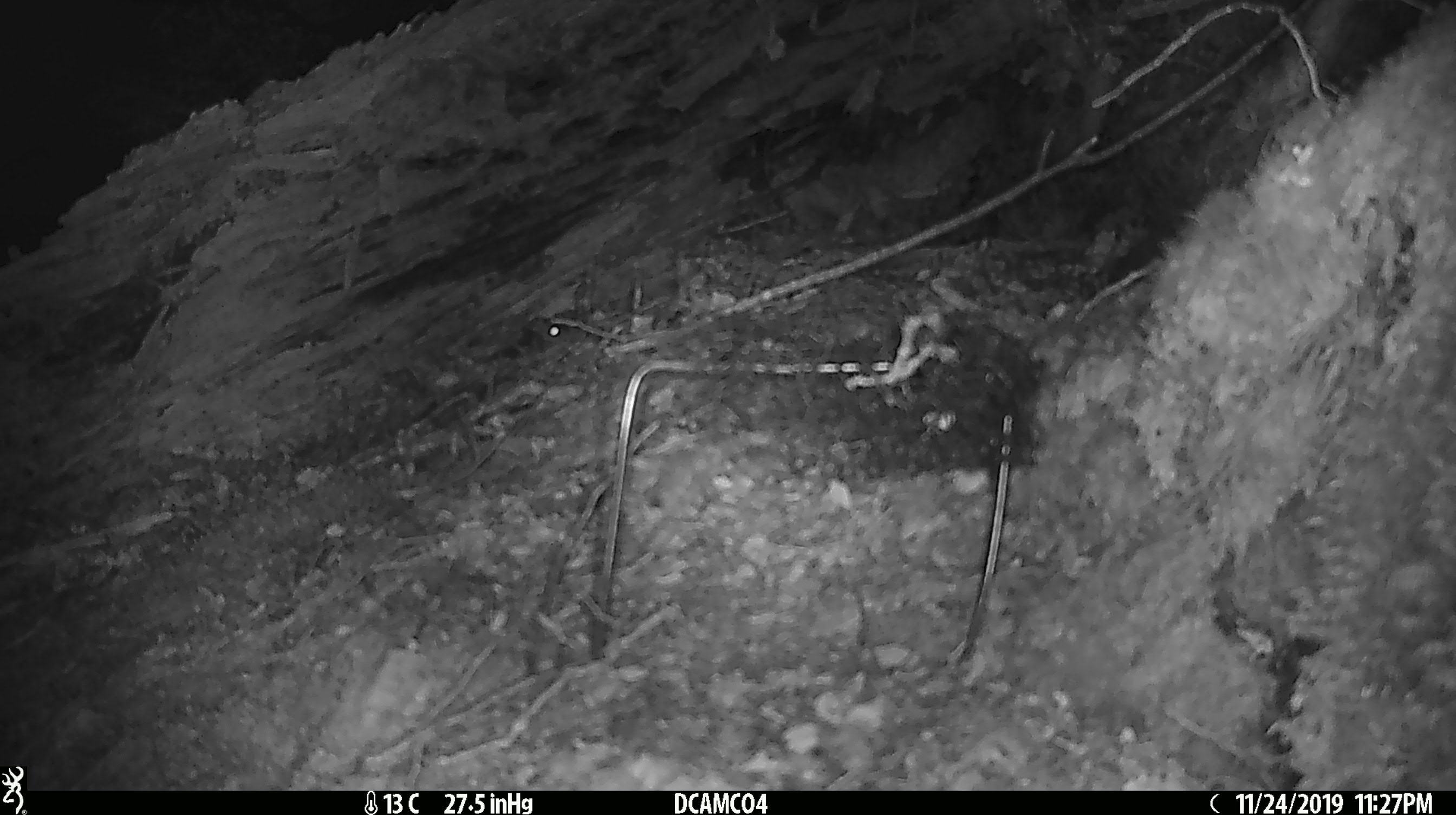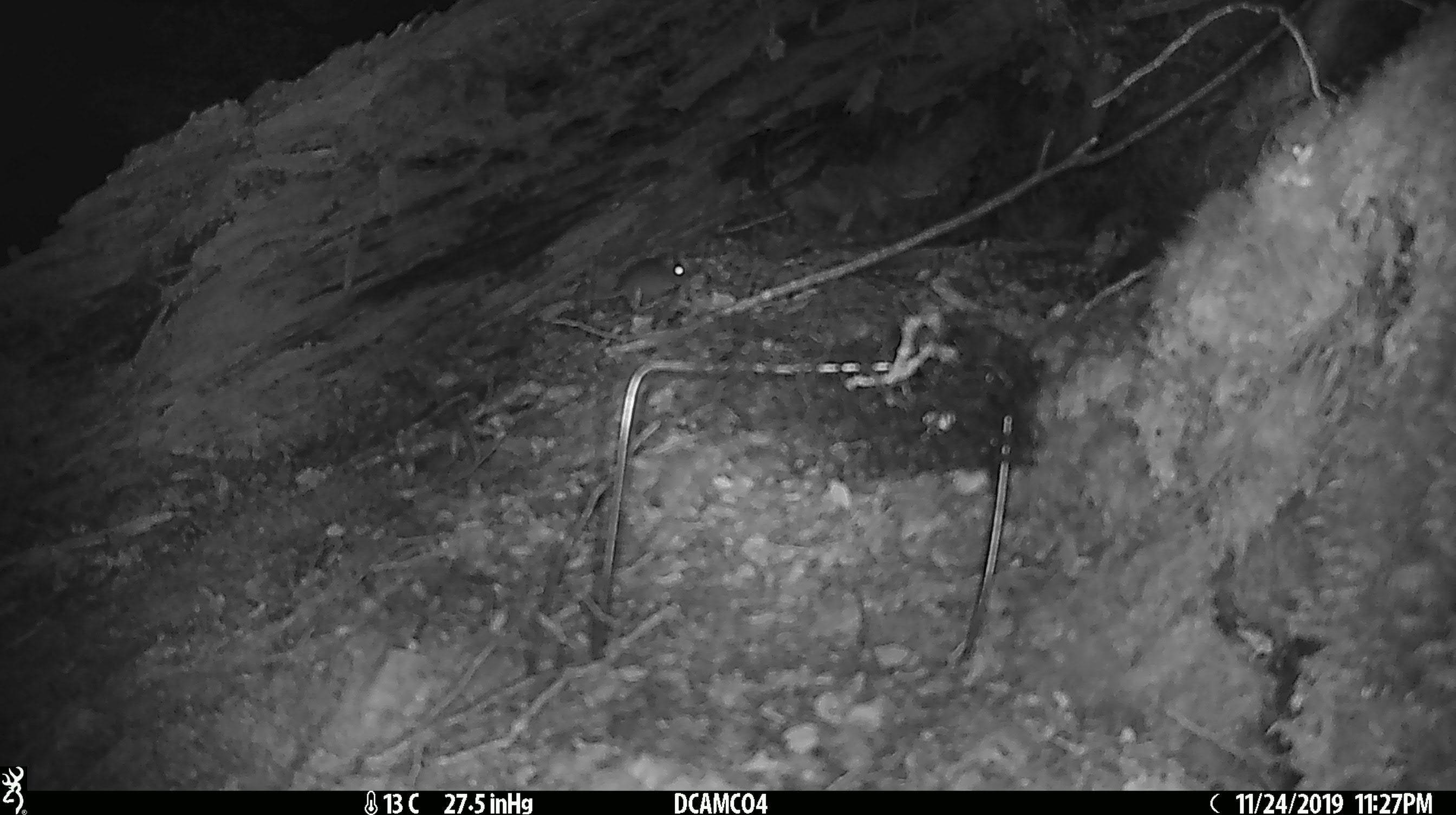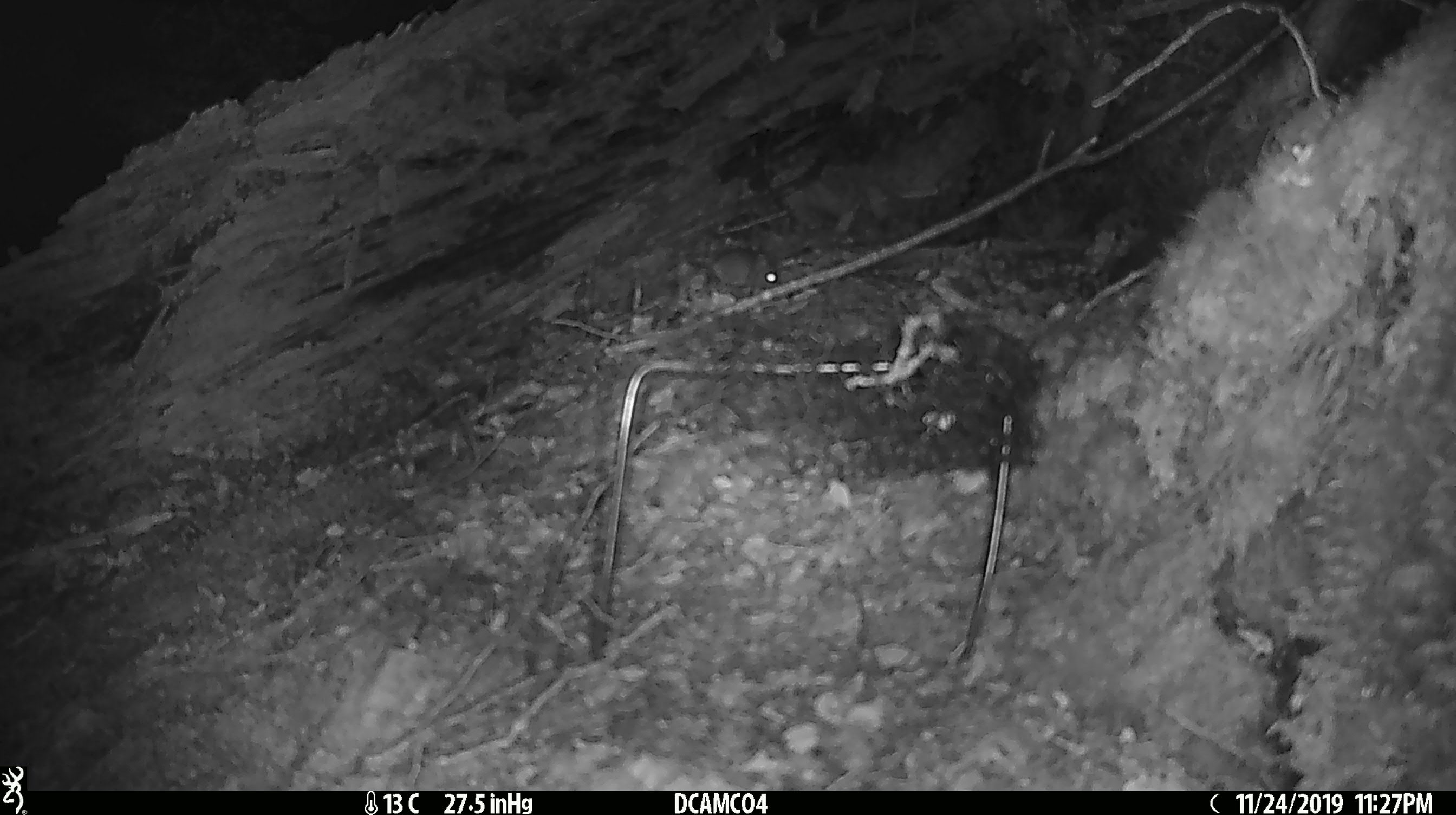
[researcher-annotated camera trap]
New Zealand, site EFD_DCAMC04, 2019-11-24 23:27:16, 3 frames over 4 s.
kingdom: Animalia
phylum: Chordata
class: Mammalia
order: Rodentia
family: Muridae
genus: Mus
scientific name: Mus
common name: mouse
Mouse (Mus).